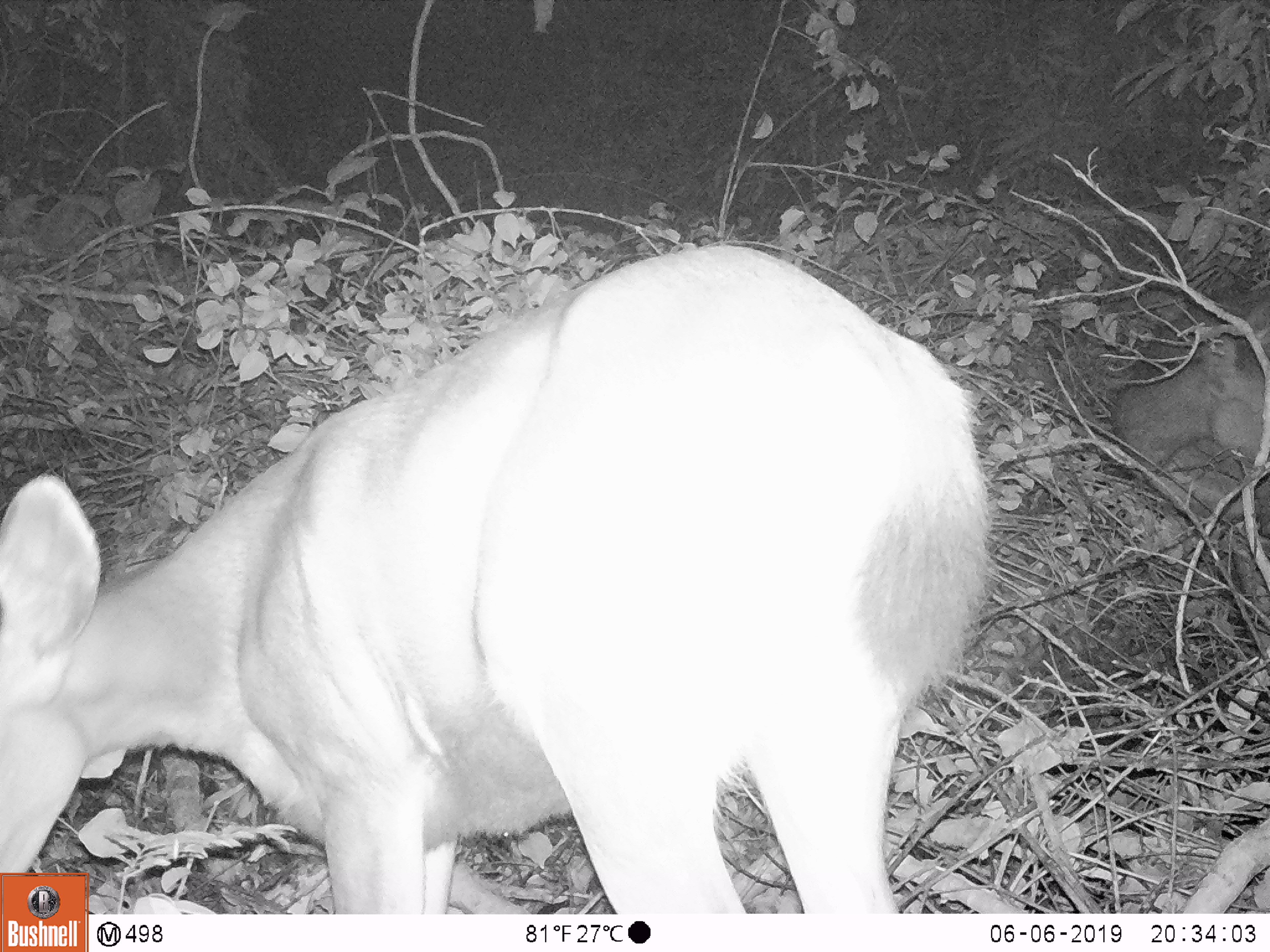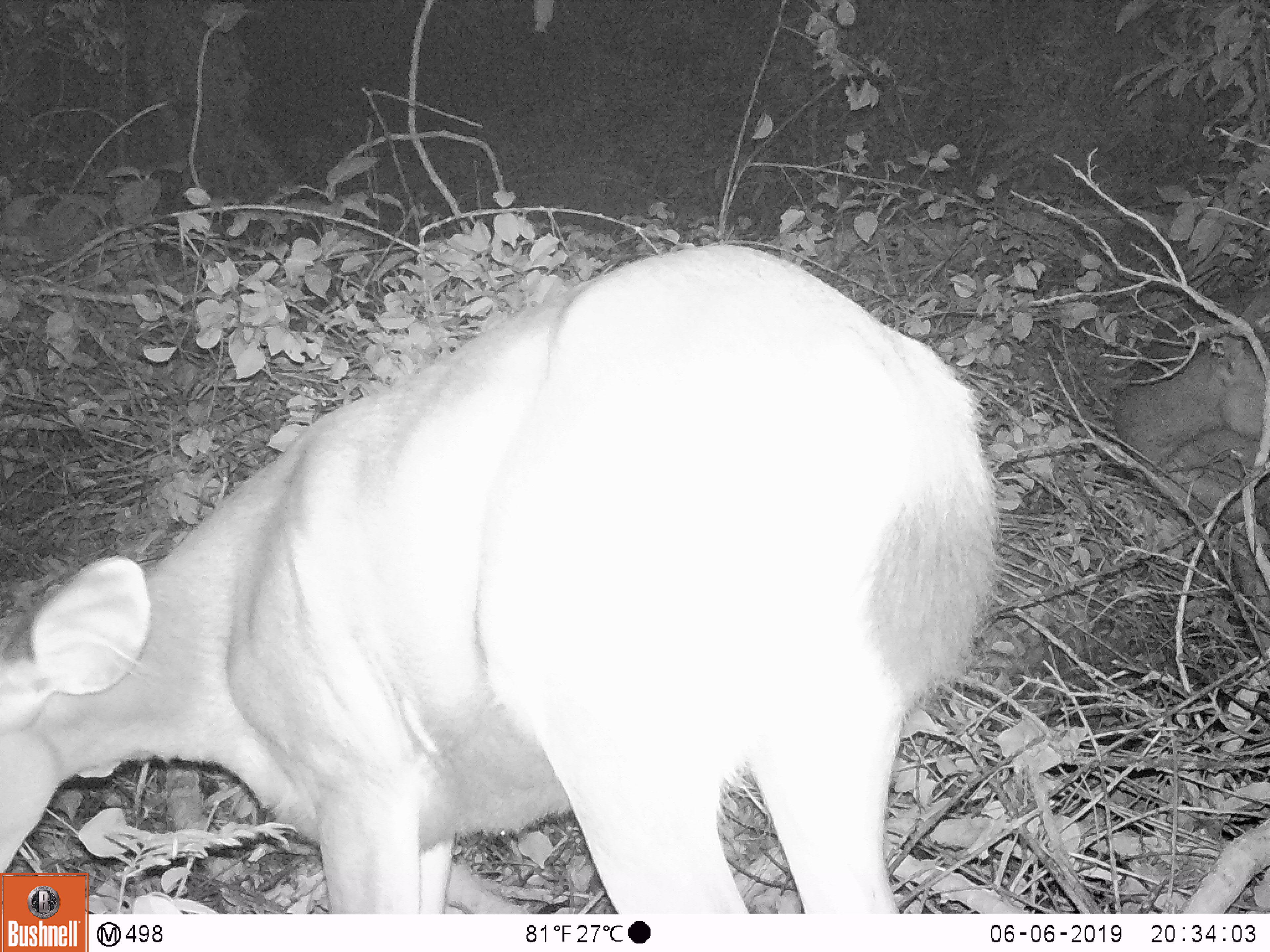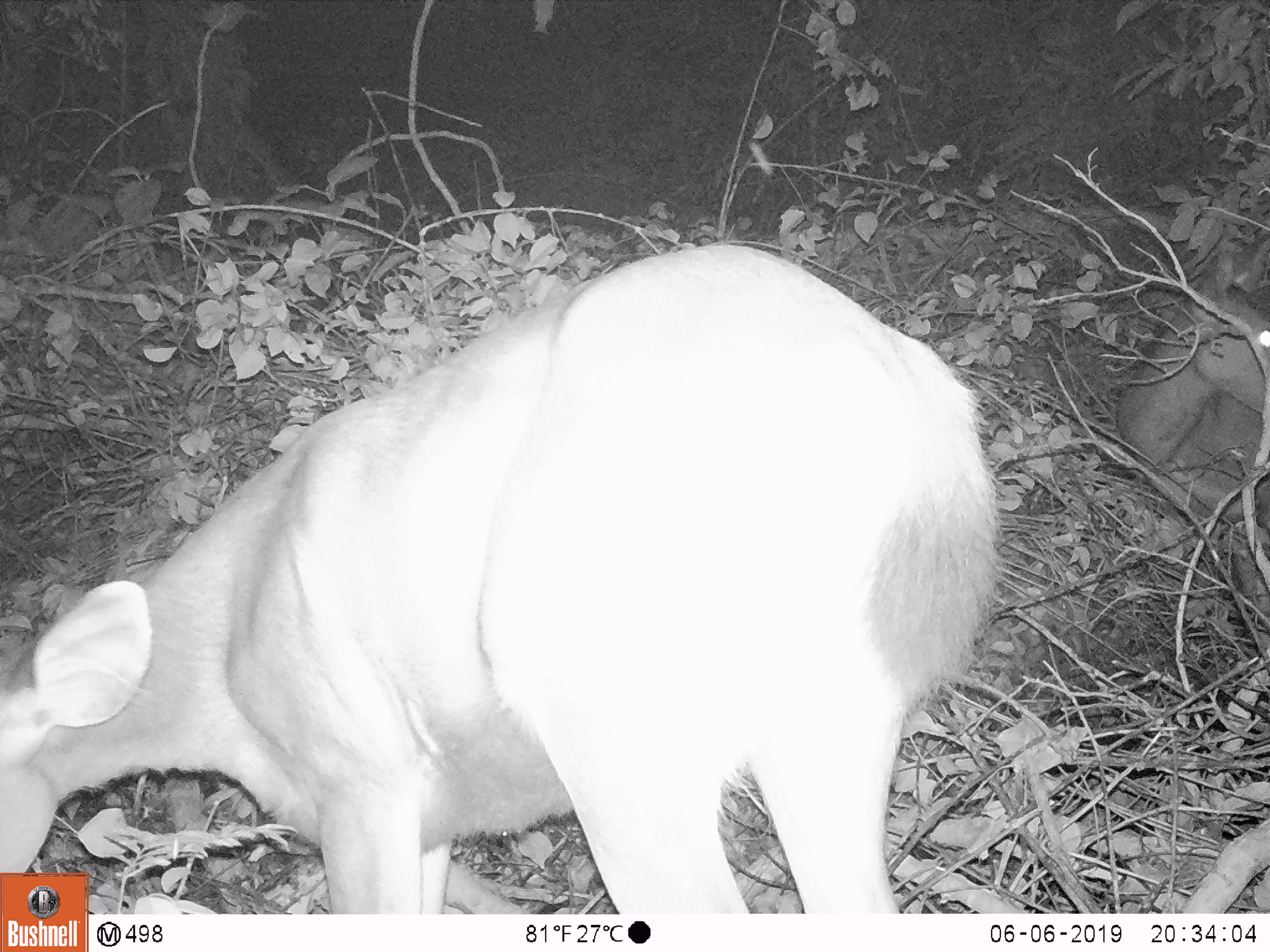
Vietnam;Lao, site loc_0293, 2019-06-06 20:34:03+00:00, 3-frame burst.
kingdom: Animalia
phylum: Chordata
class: Mammalia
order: Artiodactyla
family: Cervidae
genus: Rusa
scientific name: Rusa unicolor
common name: sambar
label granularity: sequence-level